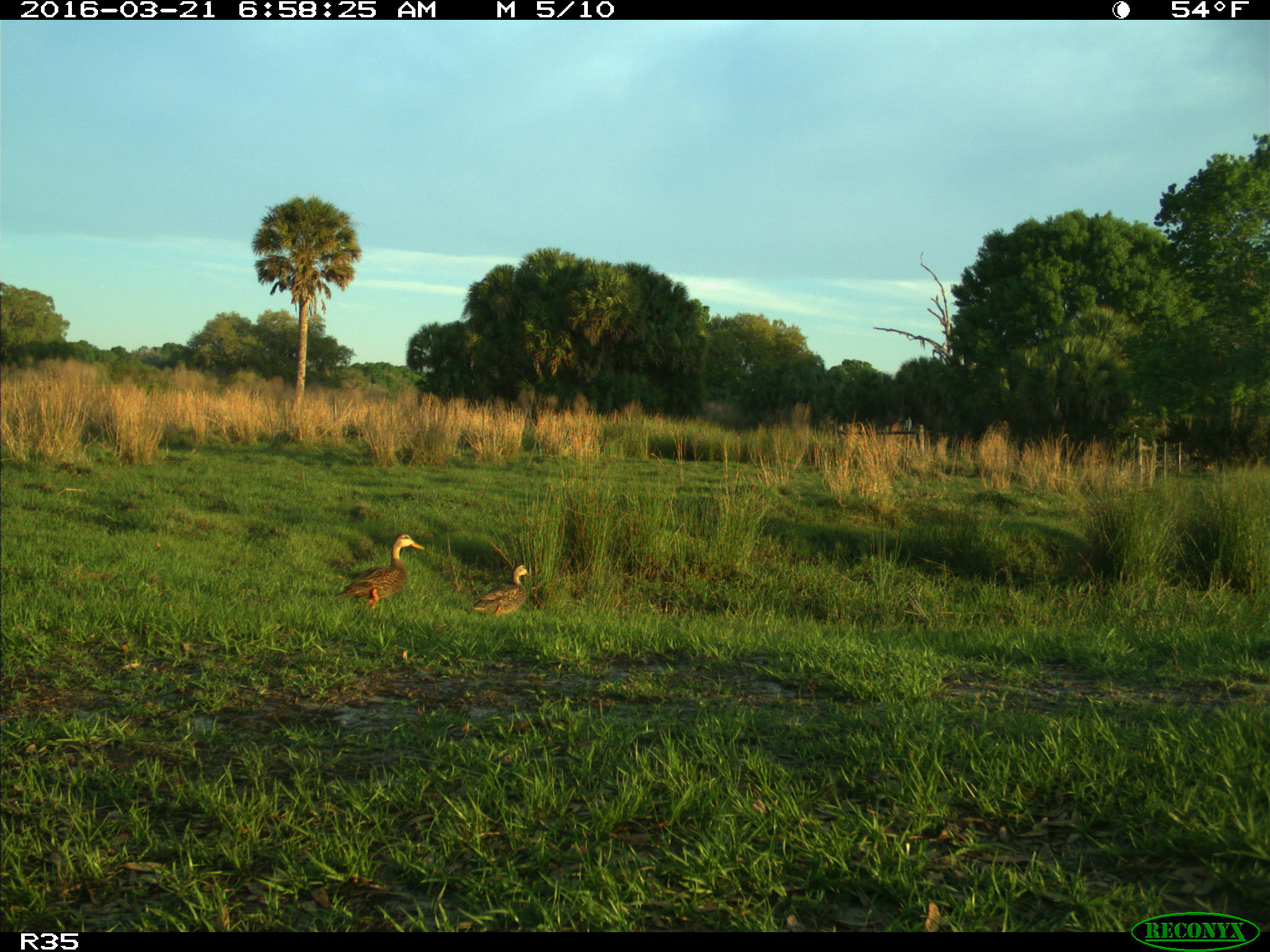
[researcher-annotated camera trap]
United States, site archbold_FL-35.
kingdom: Animalia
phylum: Chordata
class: Aves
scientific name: Aves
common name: birds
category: unidentified bird